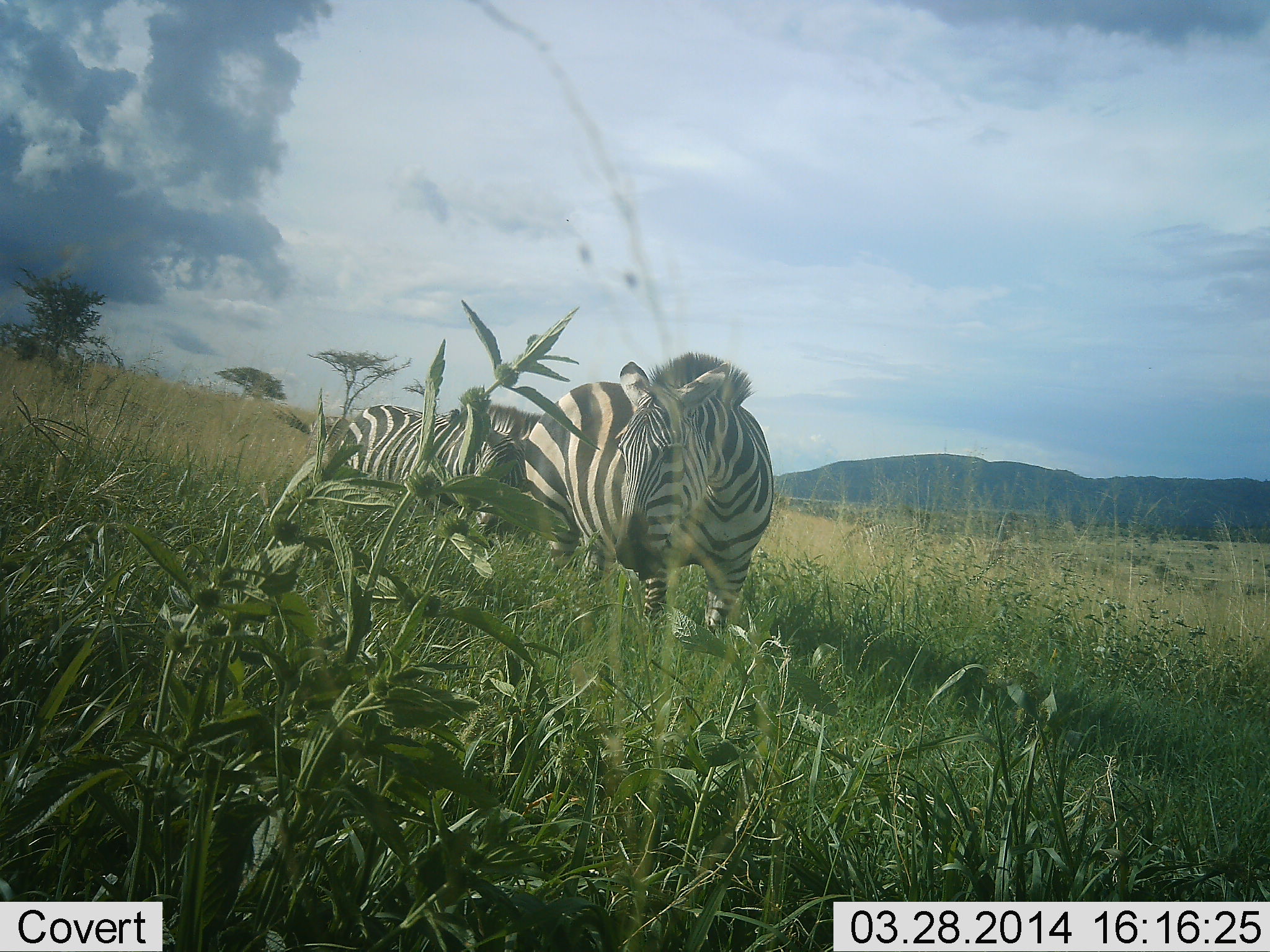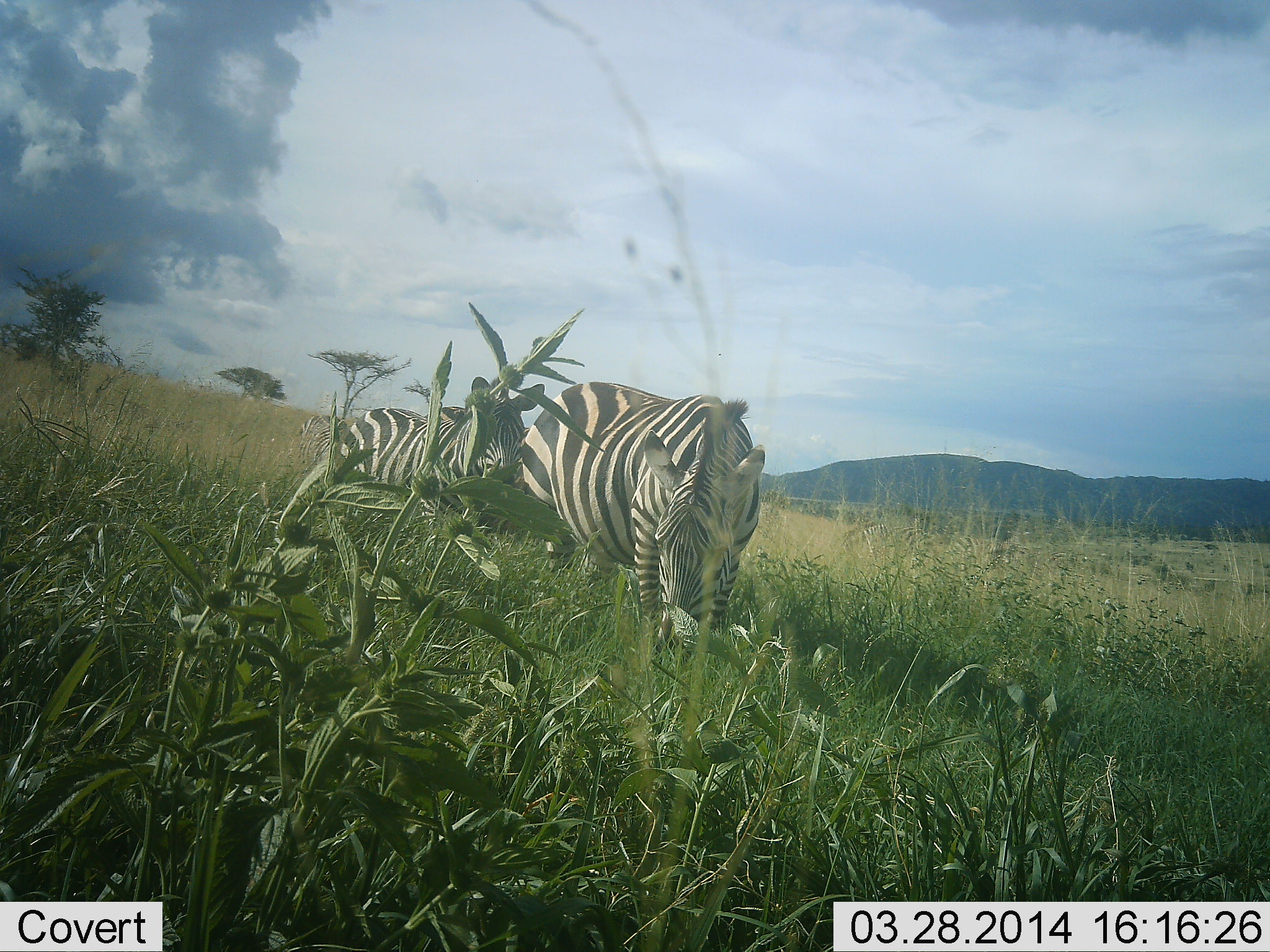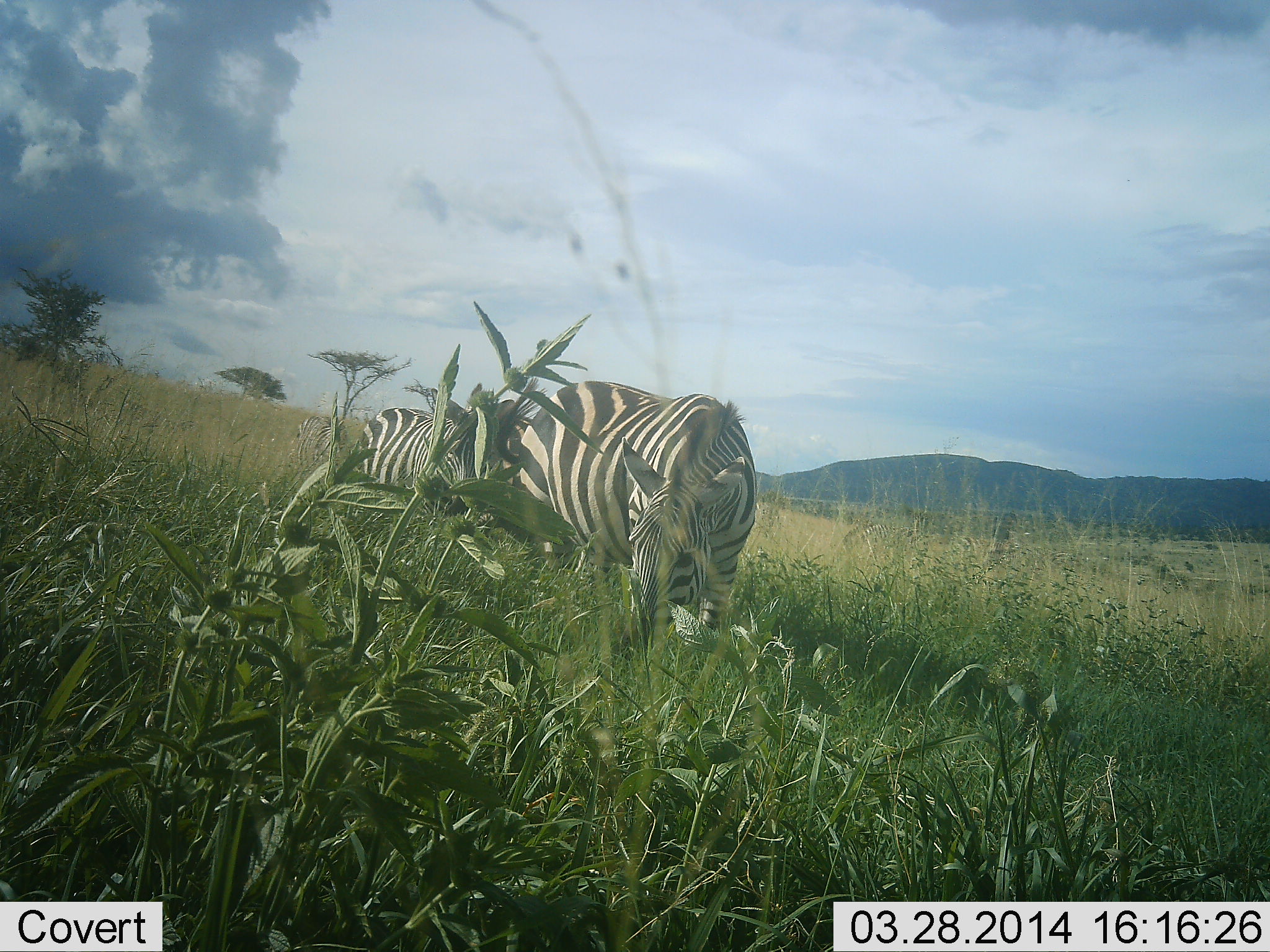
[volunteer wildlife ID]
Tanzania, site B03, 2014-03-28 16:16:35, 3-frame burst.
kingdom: Animalia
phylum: Chordata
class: Mammalia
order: Perissodactyla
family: Equidae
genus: Equus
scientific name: Equus quagga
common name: plains zebra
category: zebra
Zebra (plains zebra) (Equus quagga), count 2. Behavior (volunteer vote fractions): standing 30%, resting 10%, moving 10%, interacting 0%. Young present (vote fraction): 10%. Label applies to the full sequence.